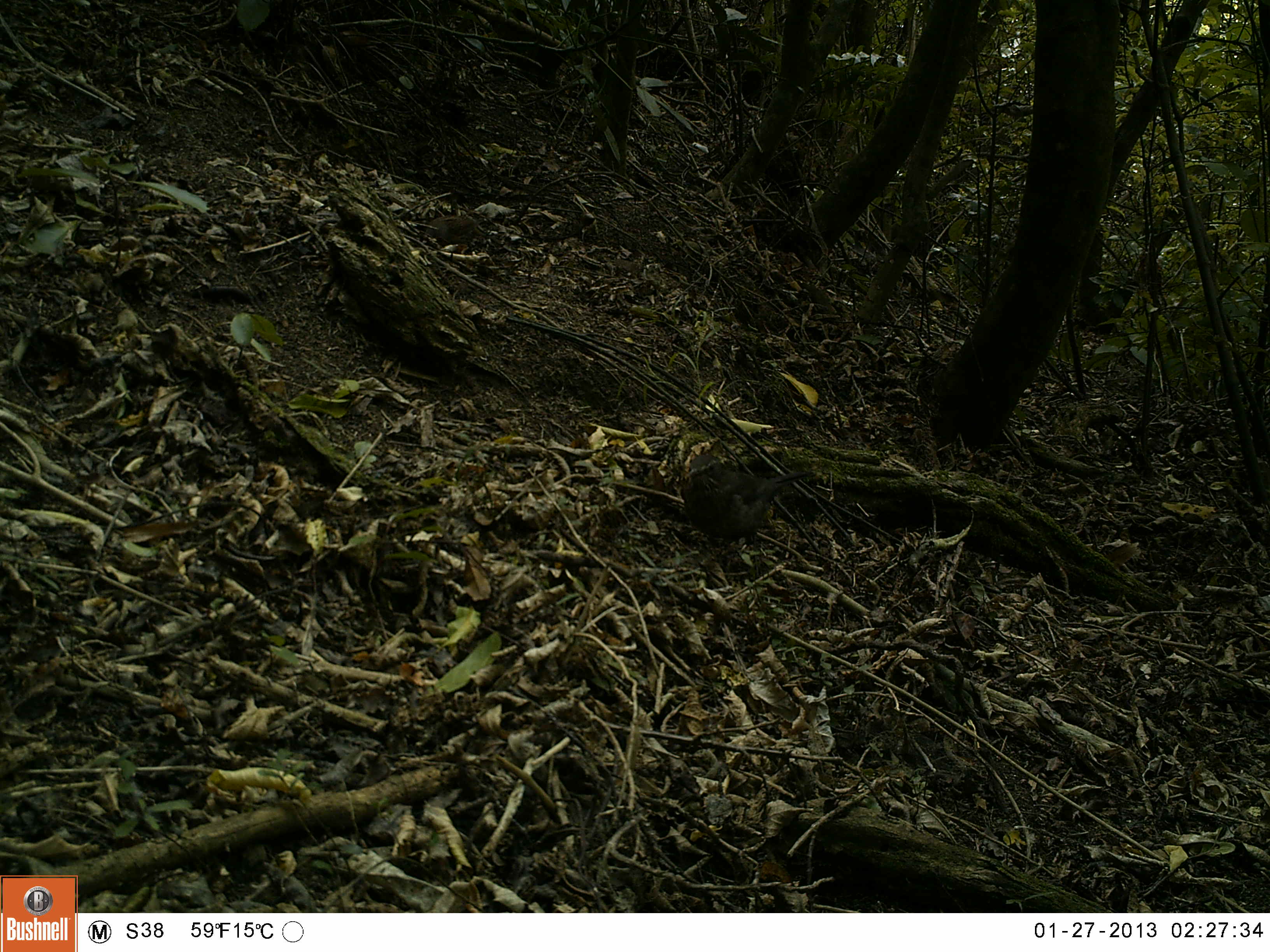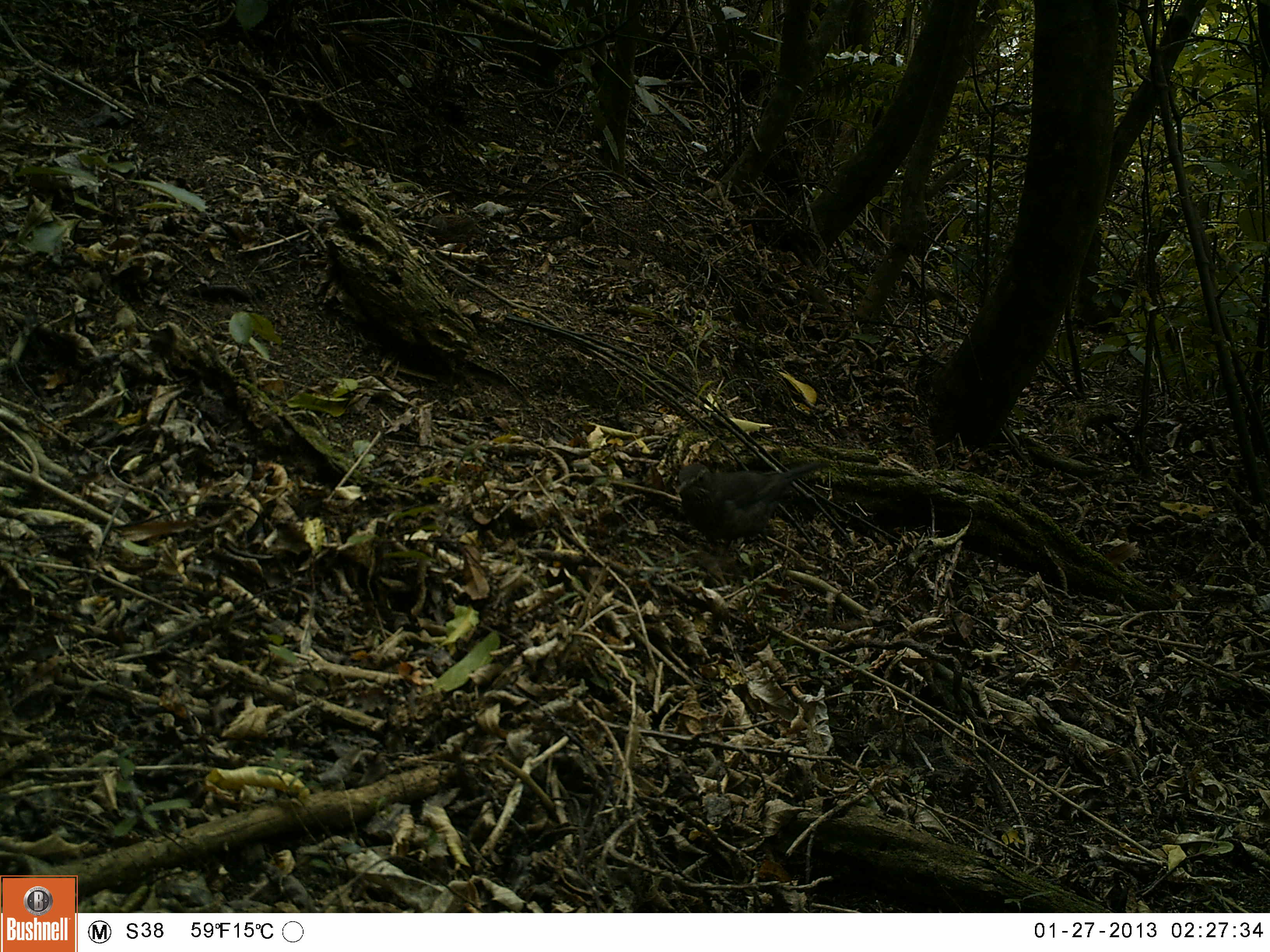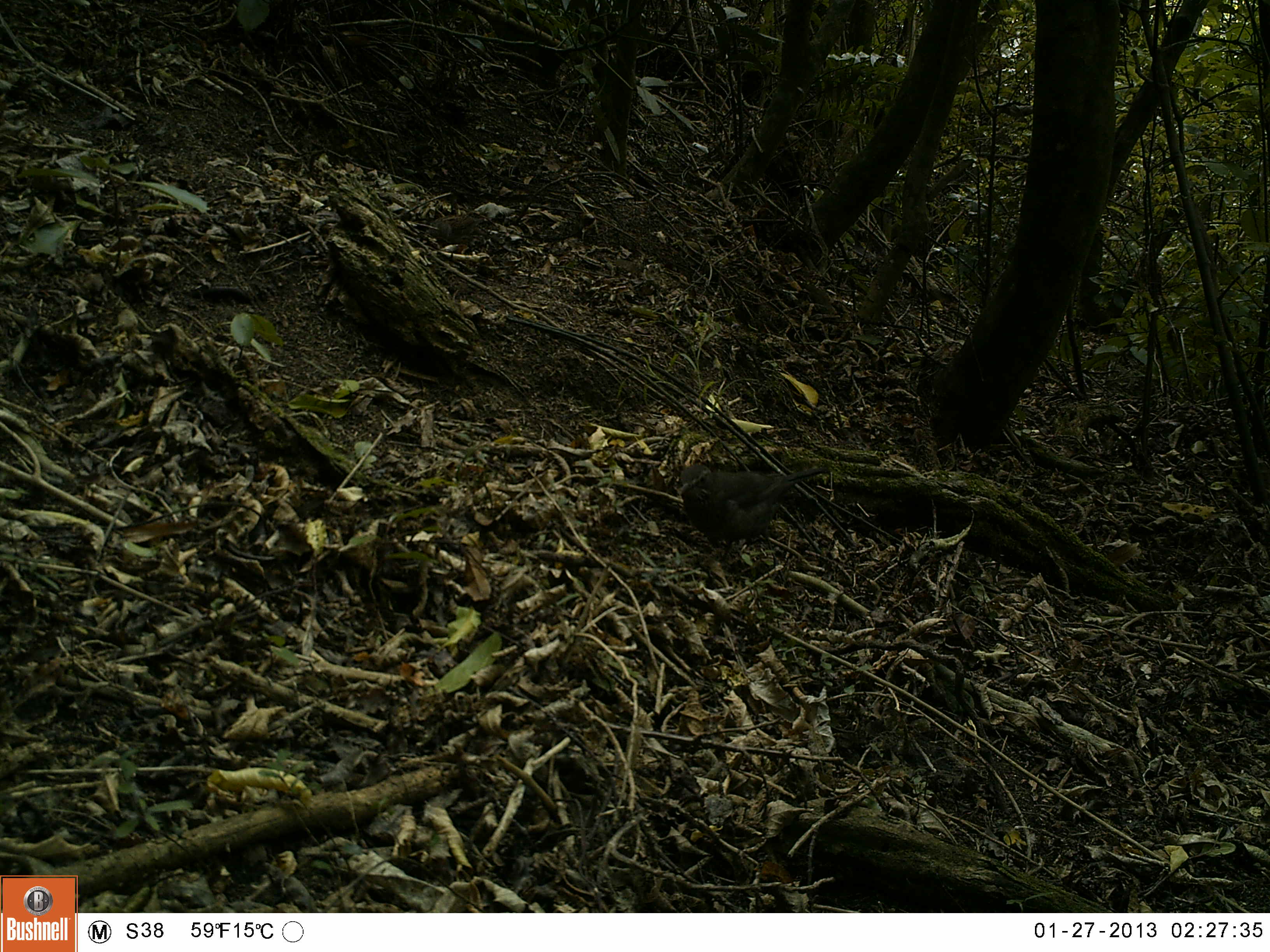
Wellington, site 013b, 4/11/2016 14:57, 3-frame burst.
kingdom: Animalia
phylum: Chordata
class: Aves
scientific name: Aves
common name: bird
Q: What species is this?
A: Bird (Aves).